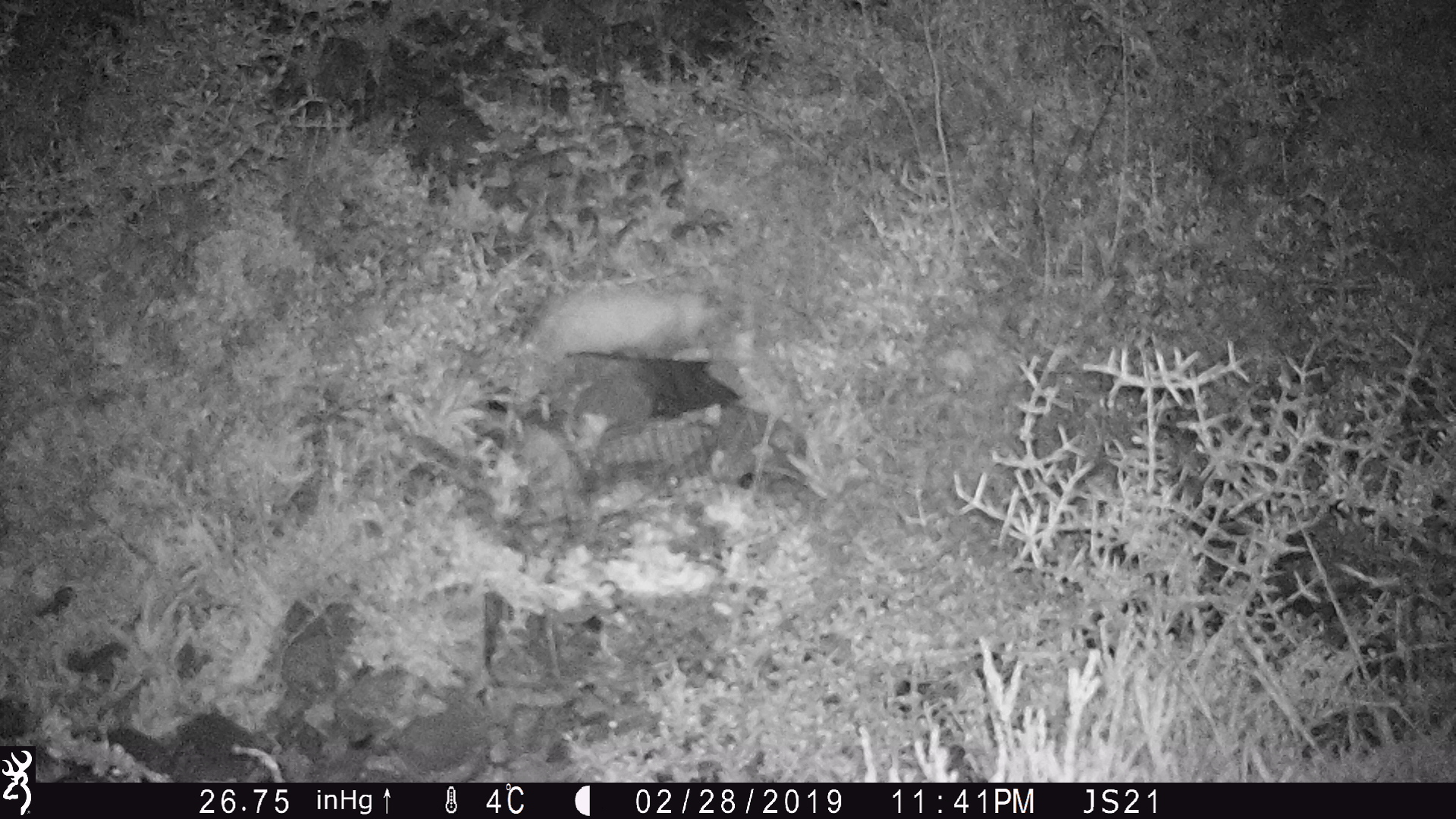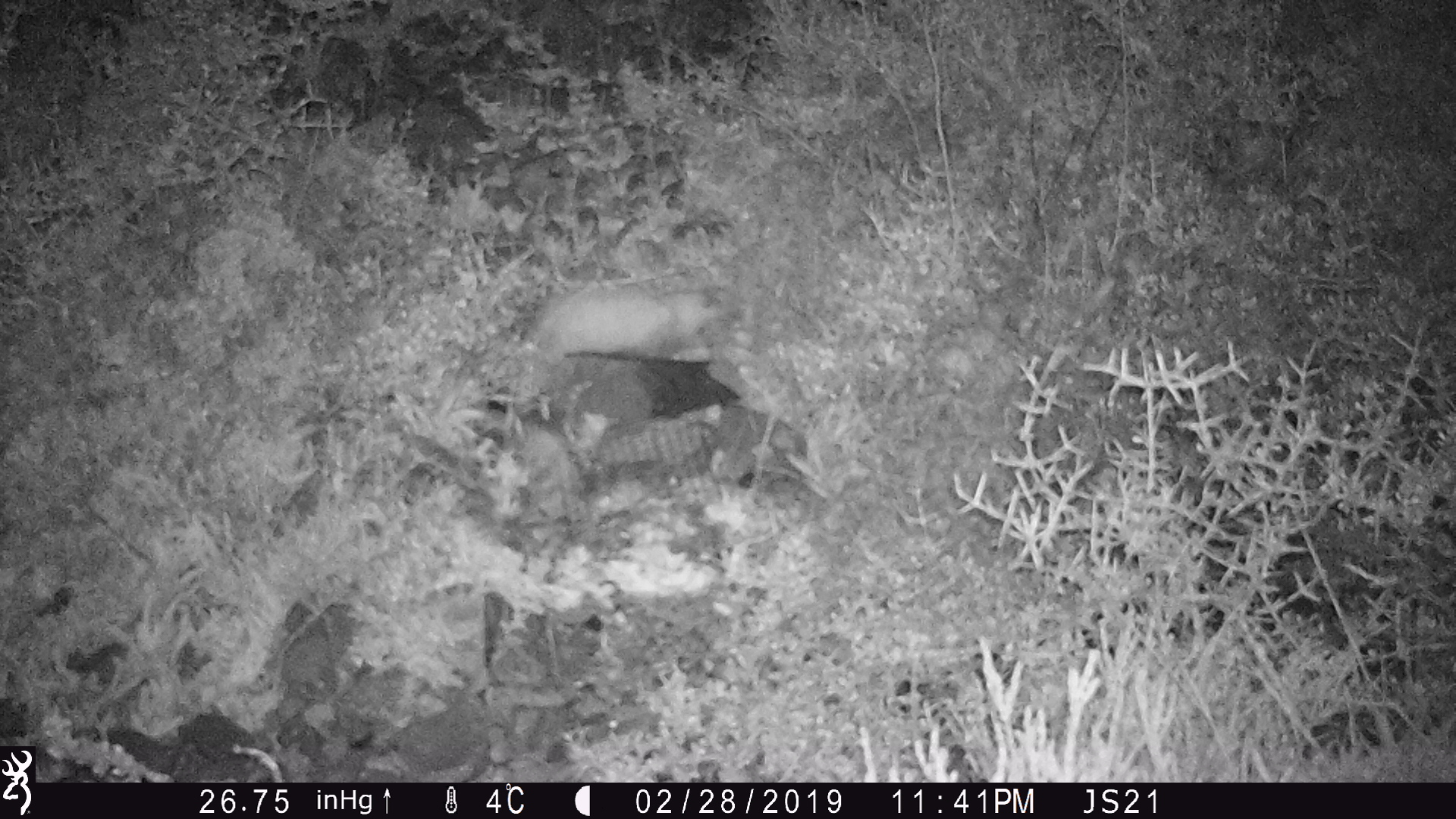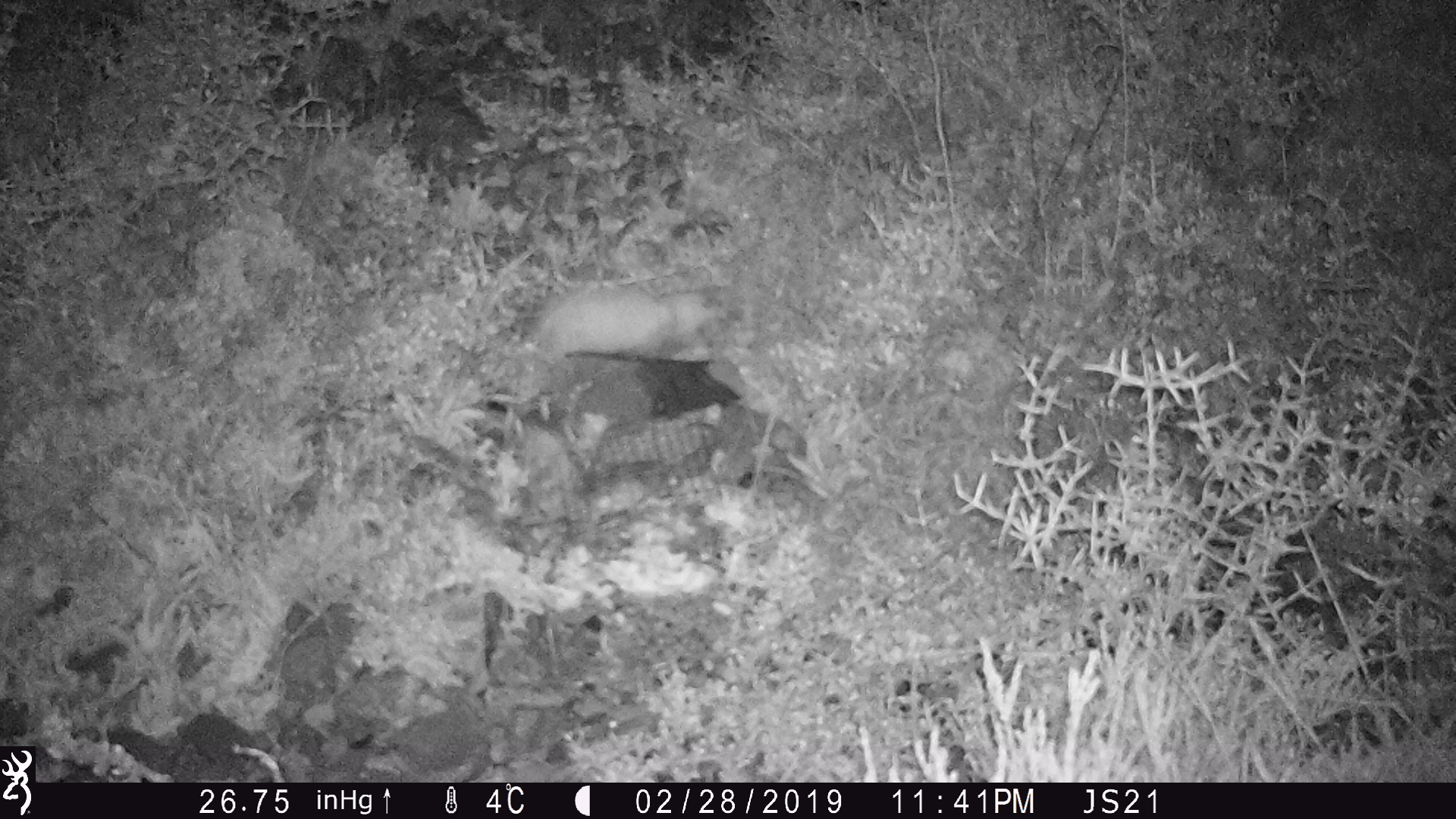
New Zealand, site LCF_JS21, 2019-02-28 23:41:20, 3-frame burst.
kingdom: Animalia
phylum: Chordata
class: Mammalia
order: Carnivora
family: Mustelidae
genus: Mustela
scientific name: Mustela furo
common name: ferret